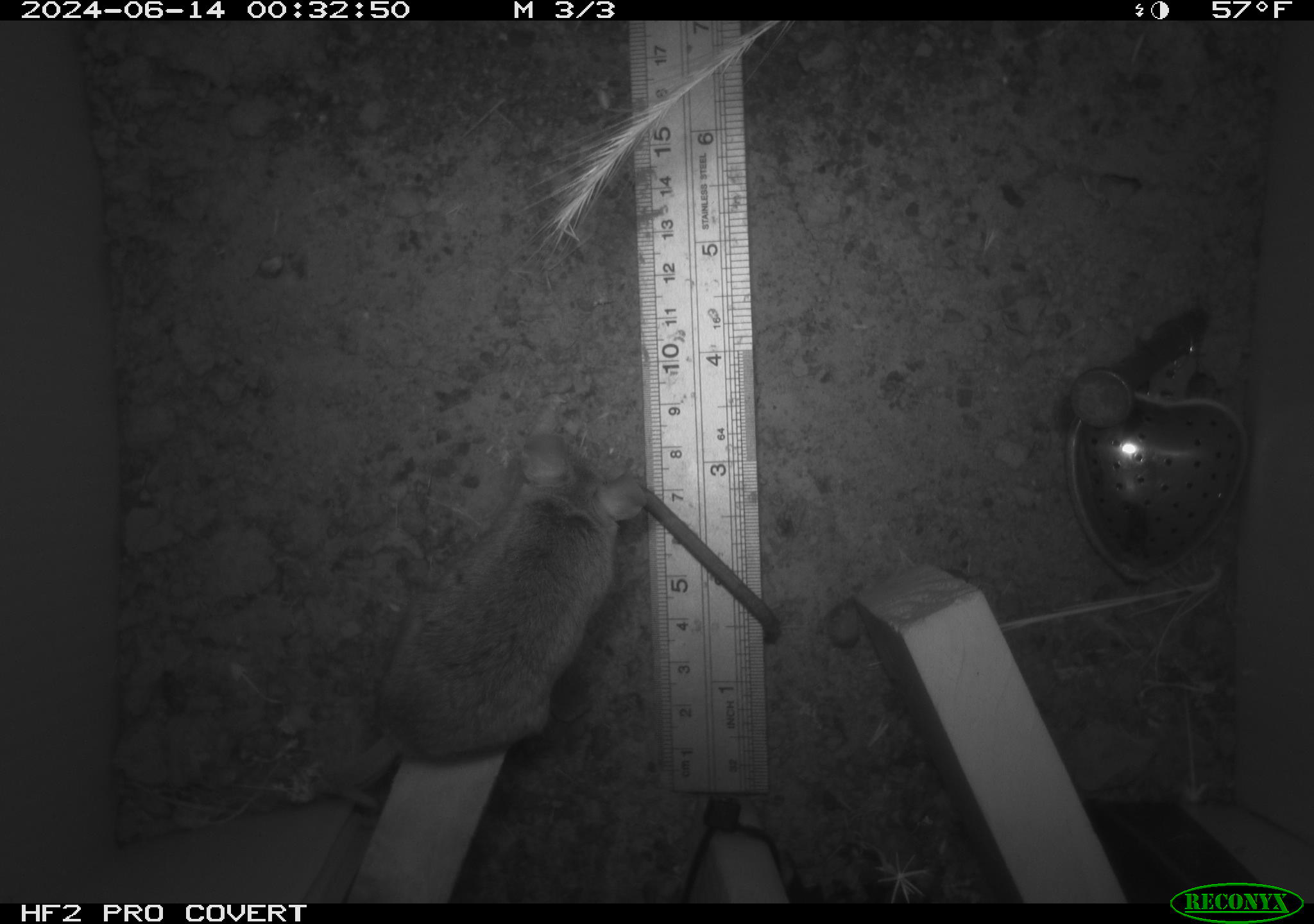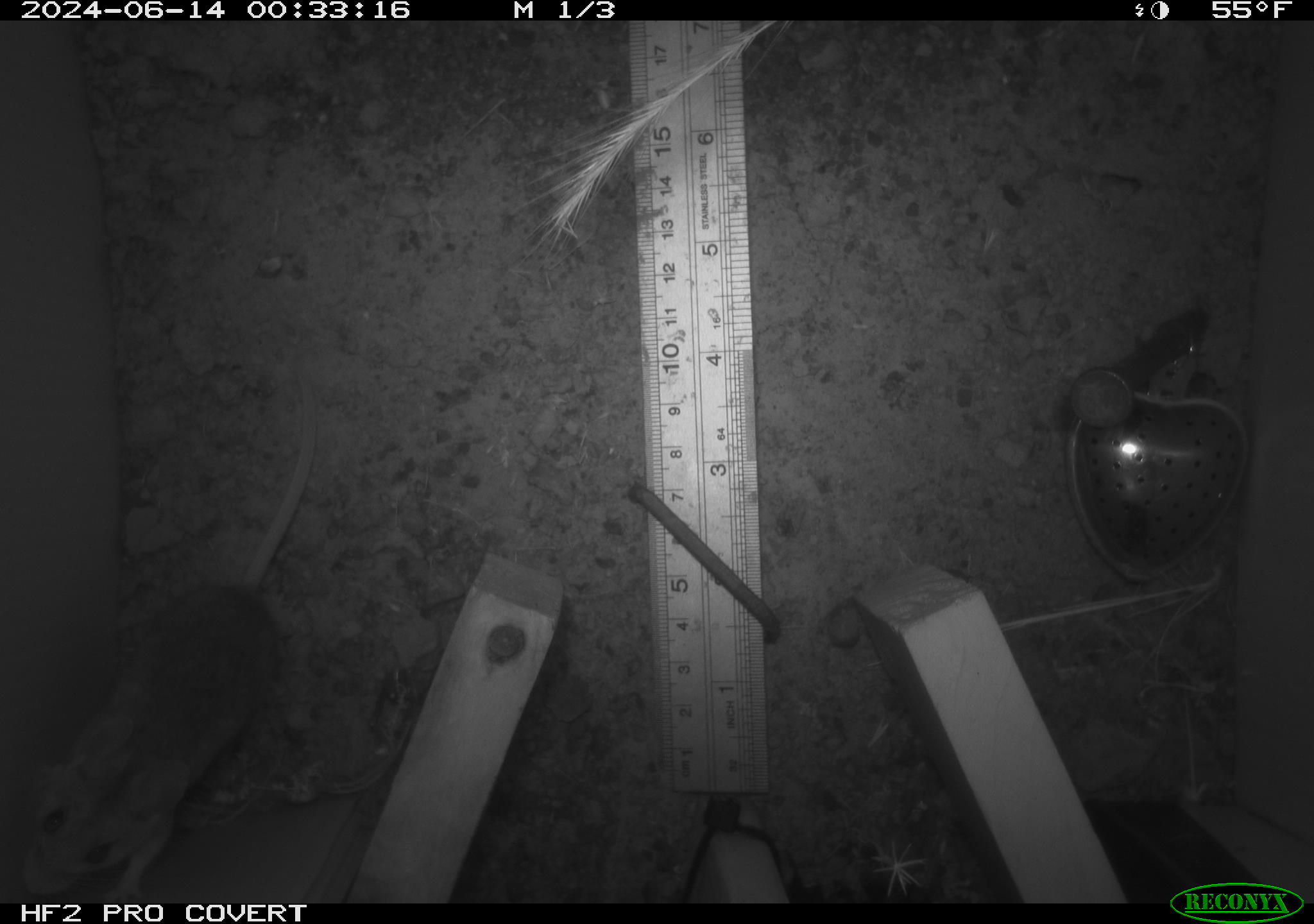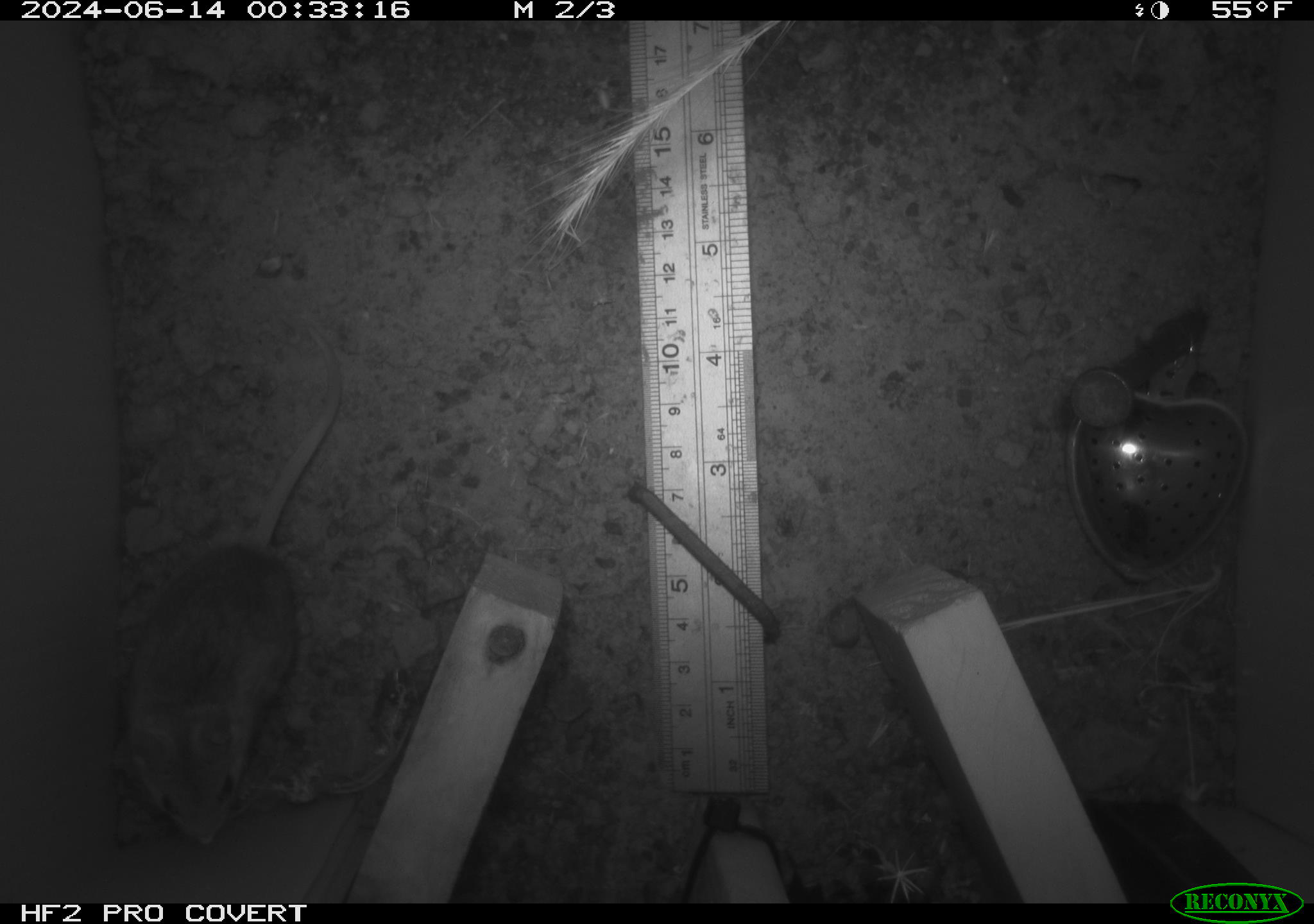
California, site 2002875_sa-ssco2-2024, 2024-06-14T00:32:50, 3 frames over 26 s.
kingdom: Animalia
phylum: Chordata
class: Mammalia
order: Rodentia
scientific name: Rodentia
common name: mouse species